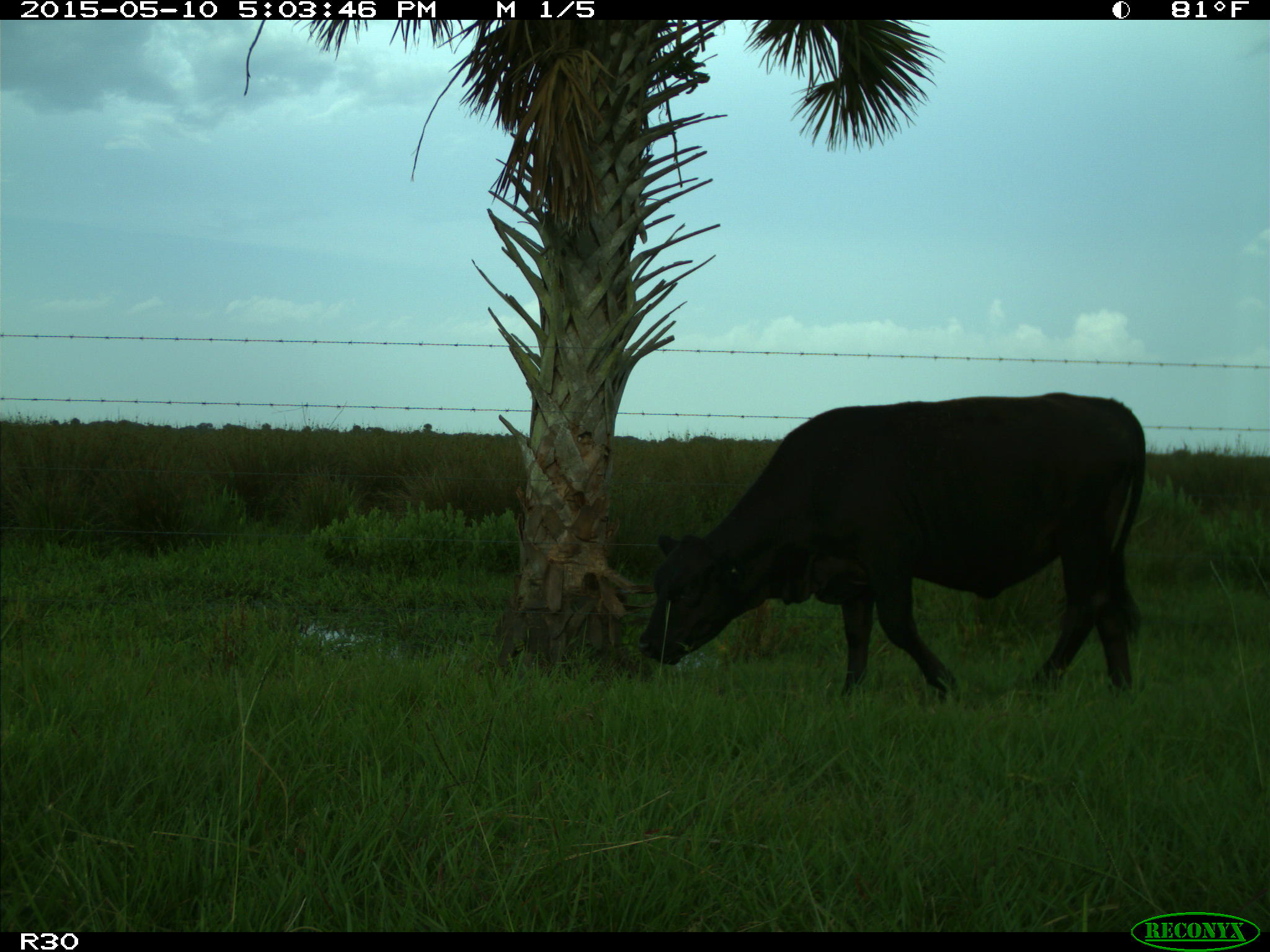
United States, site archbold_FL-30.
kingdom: Animalia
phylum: Chordata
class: Mammalia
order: Artiodactyla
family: Bovidae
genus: Bos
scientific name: Bos taurus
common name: domestic cow